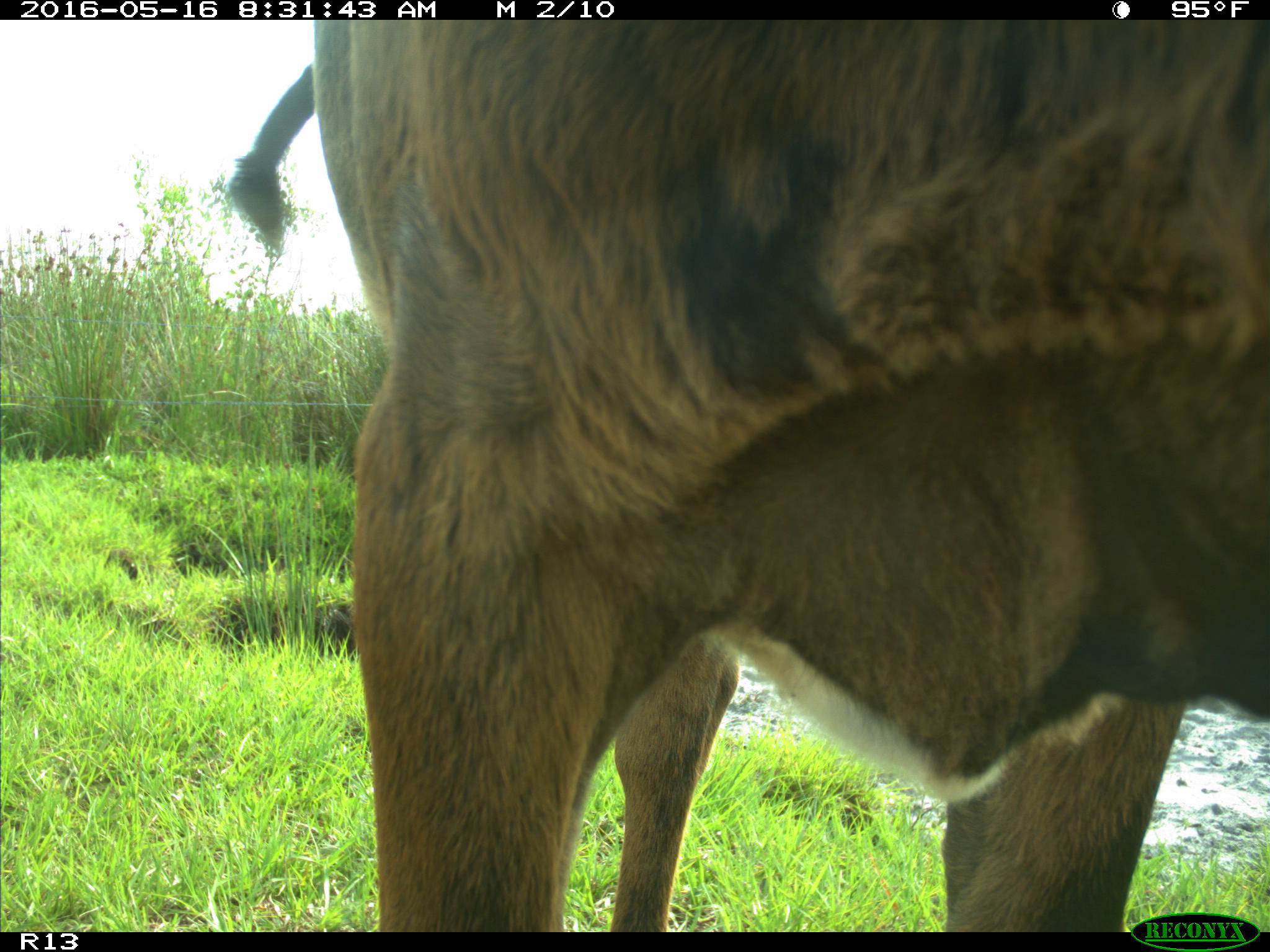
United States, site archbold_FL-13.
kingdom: Animalia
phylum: Chordata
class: Mammalia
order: Artiodactyla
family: Bovidae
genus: Bos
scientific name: Bos taurus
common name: domestic cow